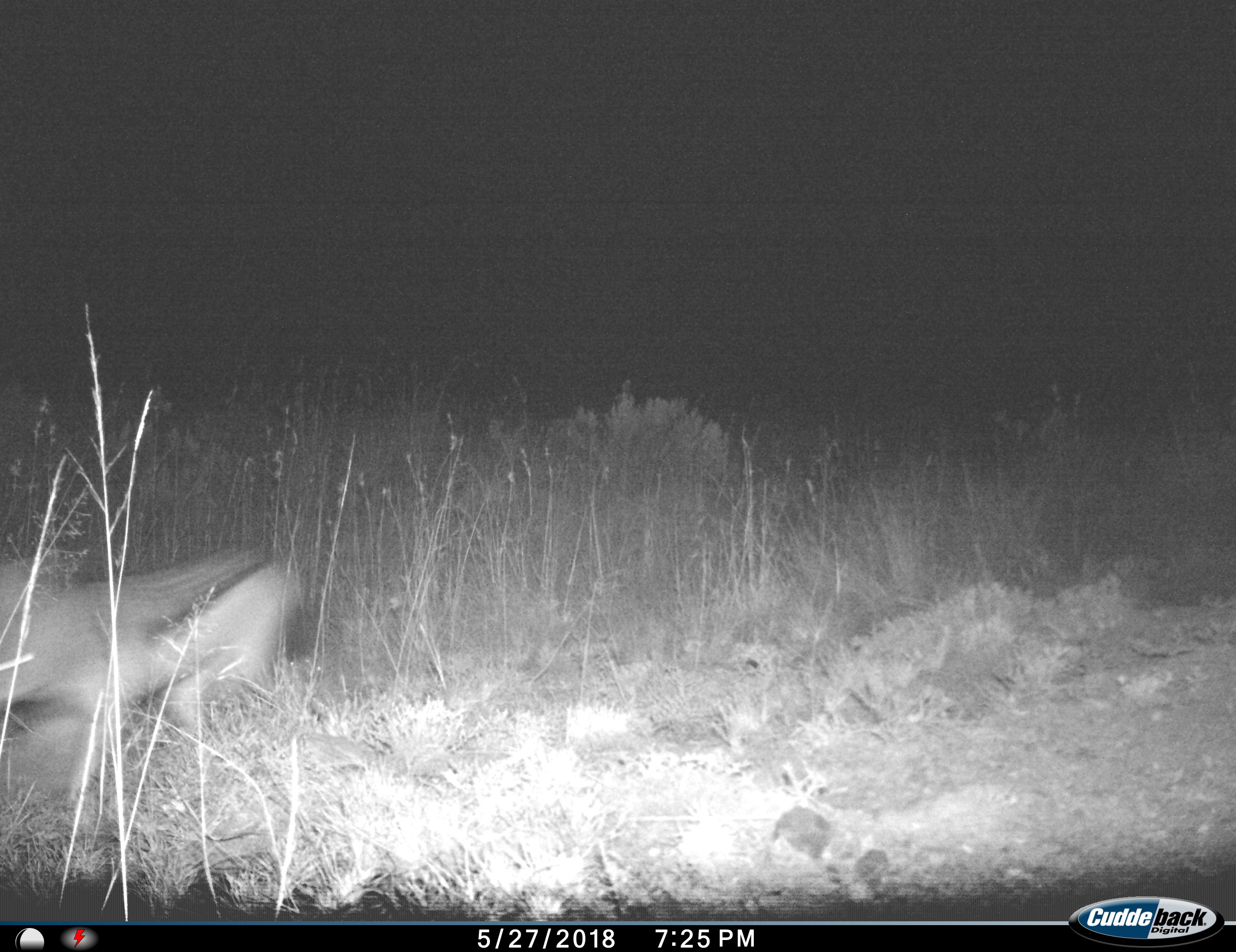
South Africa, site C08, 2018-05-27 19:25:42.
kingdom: Animalia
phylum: Chordata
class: Mammalia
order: Carnivora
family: Canidae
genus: Lupulella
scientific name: Lupulella mesomelas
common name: black-backed jackal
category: jackalblackbacked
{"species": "jackalblackbacked (black-backed jackal) (Lupulella mesomelas)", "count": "1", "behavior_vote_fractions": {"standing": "0%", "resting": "0%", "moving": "100%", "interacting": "0%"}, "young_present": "0%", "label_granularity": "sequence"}